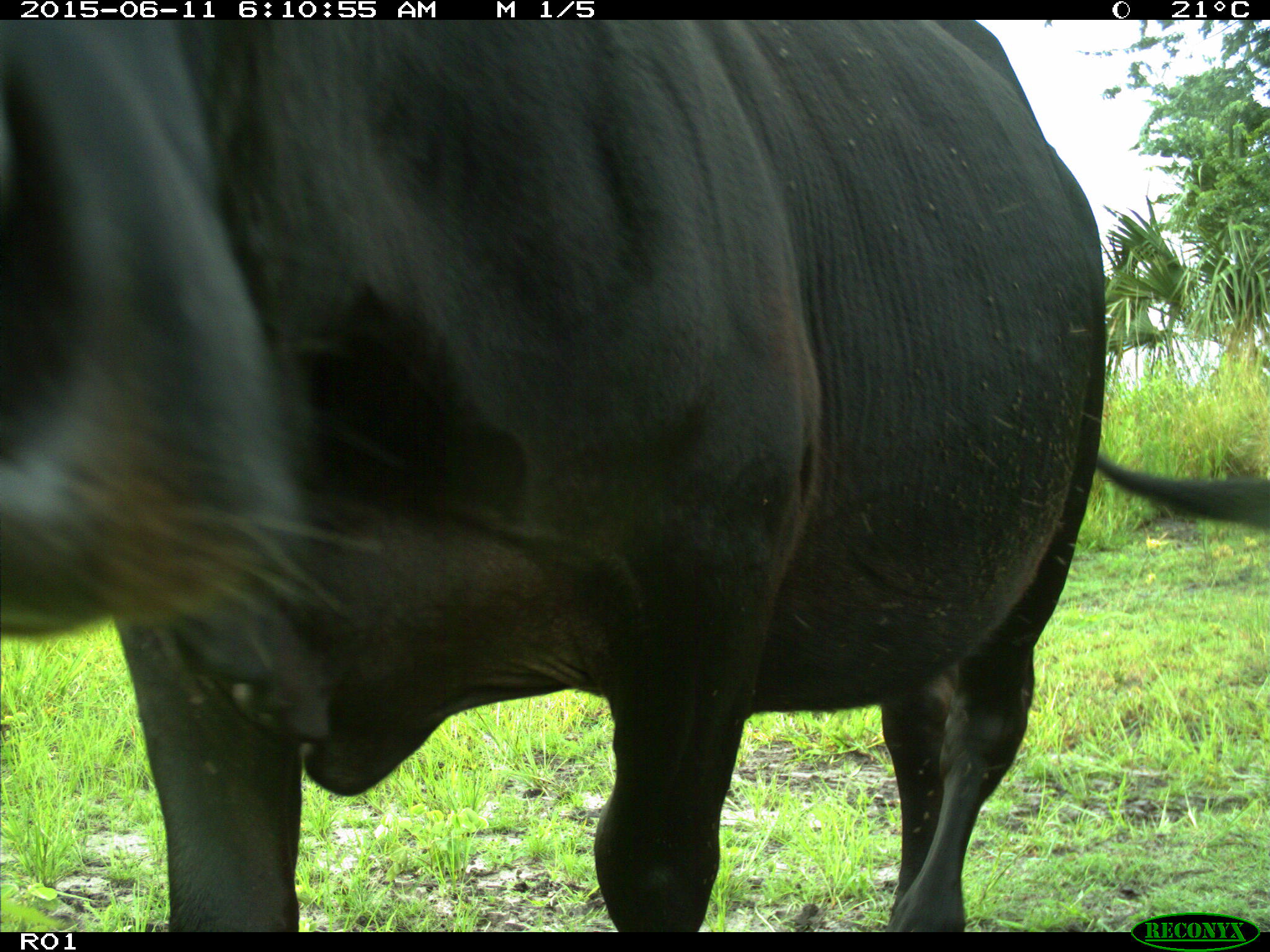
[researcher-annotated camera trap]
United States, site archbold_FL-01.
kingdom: Animalia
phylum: Chordata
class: Mammalia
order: Artiodactyla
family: Bovidae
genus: Bos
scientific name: Bos taurus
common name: domestic cow